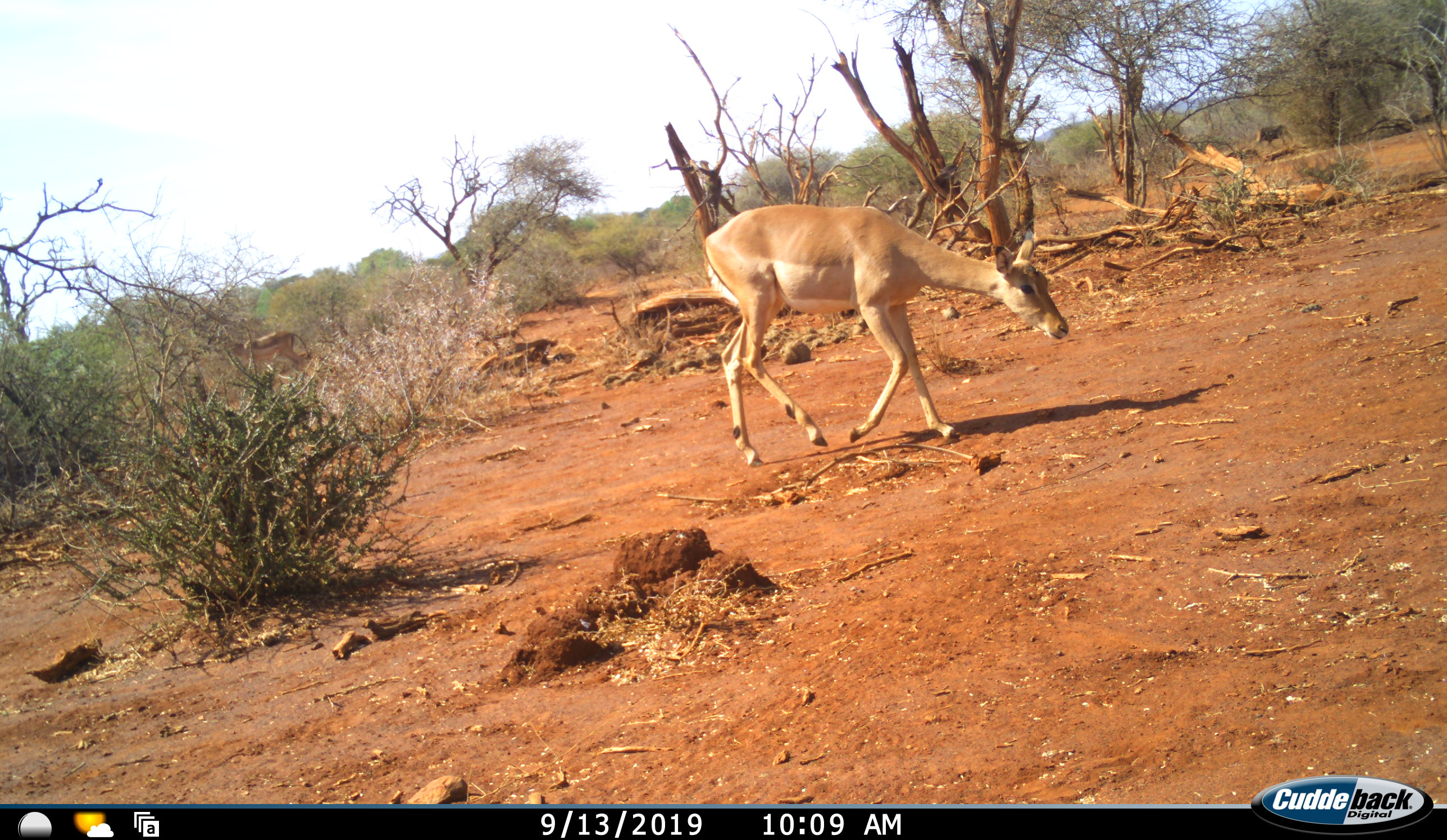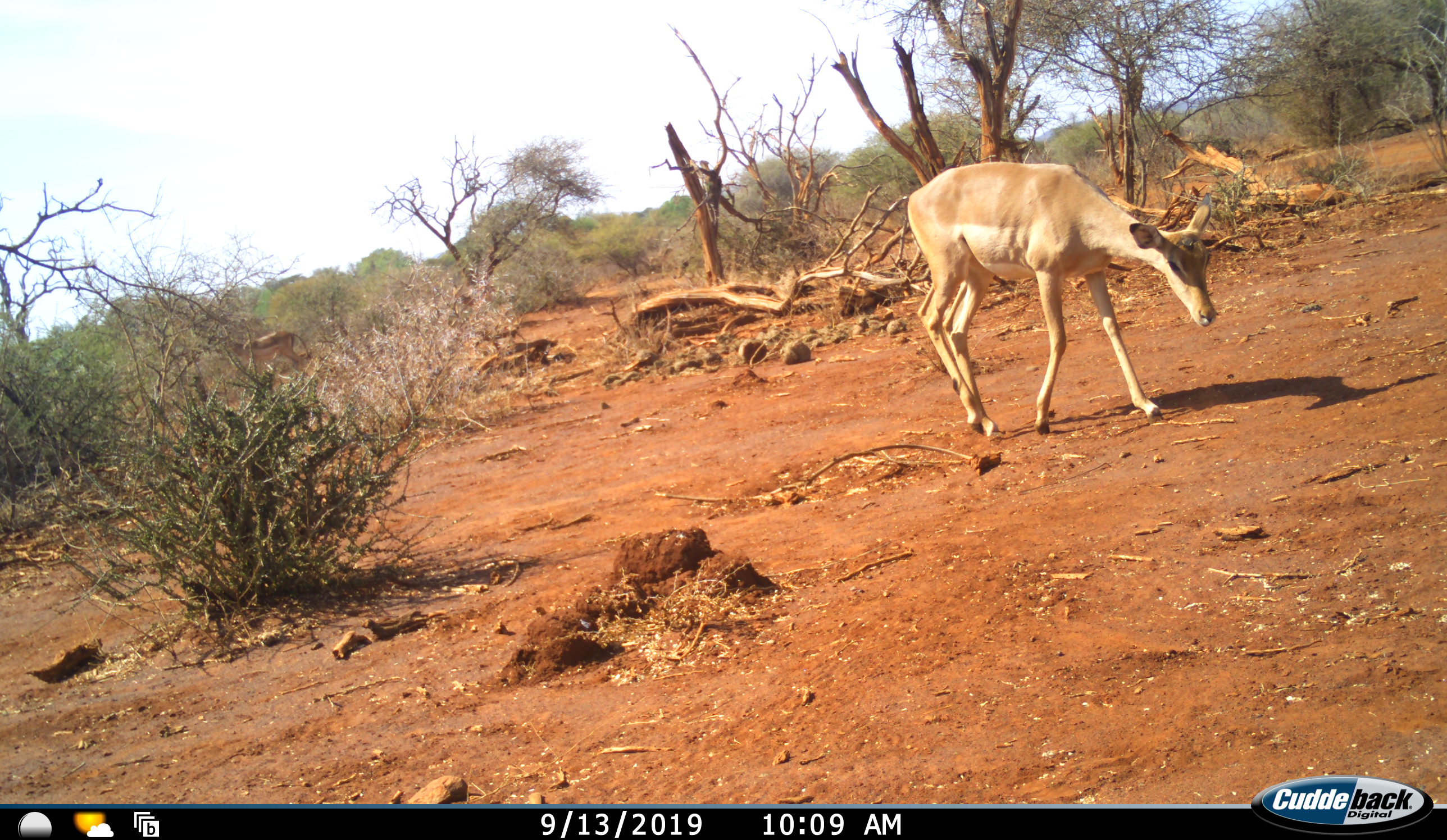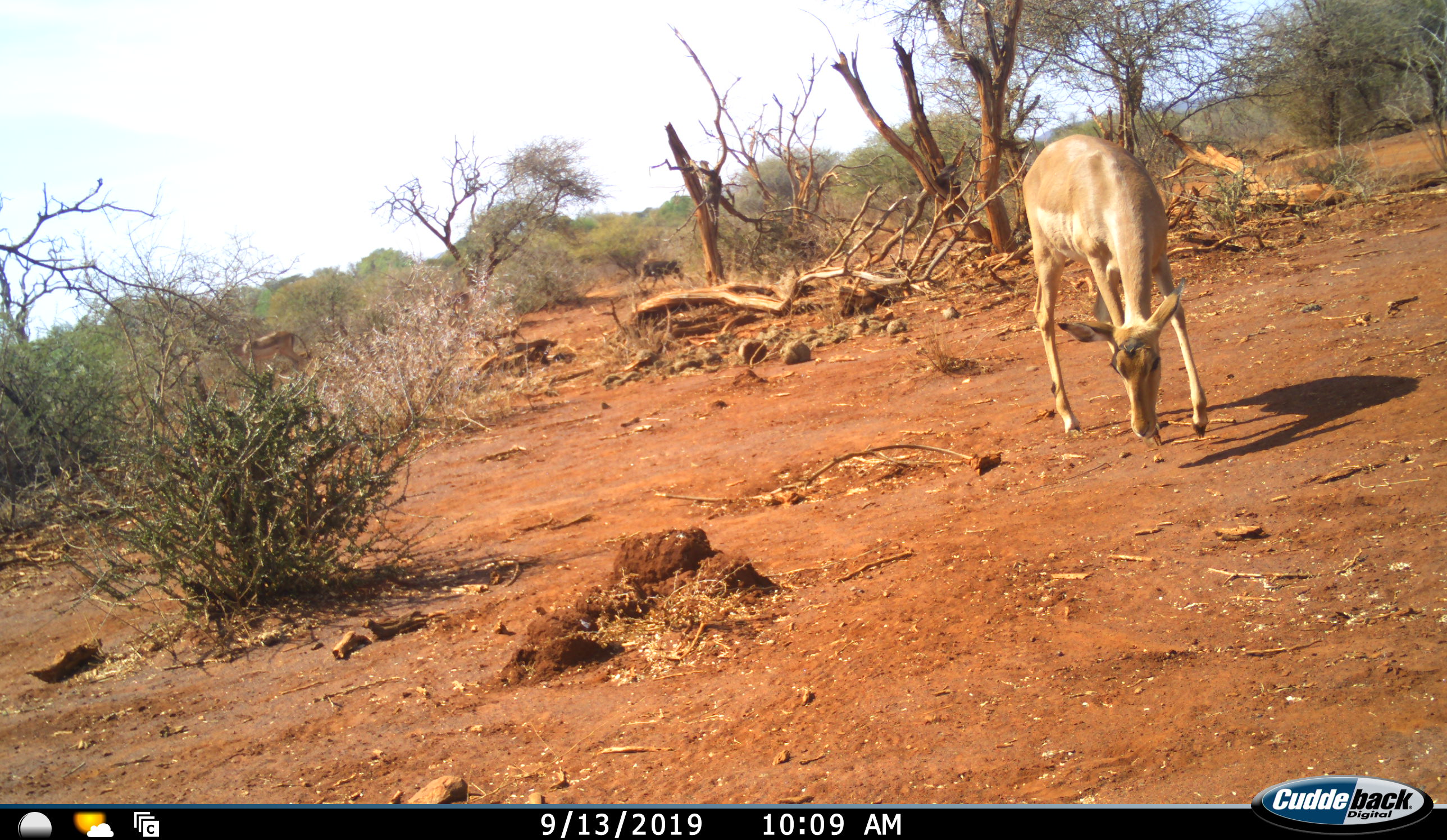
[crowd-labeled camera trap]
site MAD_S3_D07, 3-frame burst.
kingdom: Animalia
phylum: Chordata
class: Mammalia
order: Artiodactyla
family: Bovidae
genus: Aepyceros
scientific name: Aepyceros melampus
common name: impala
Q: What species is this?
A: Impala (Aepyceros melampus).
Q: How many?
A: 3.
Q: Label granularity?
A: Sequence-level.